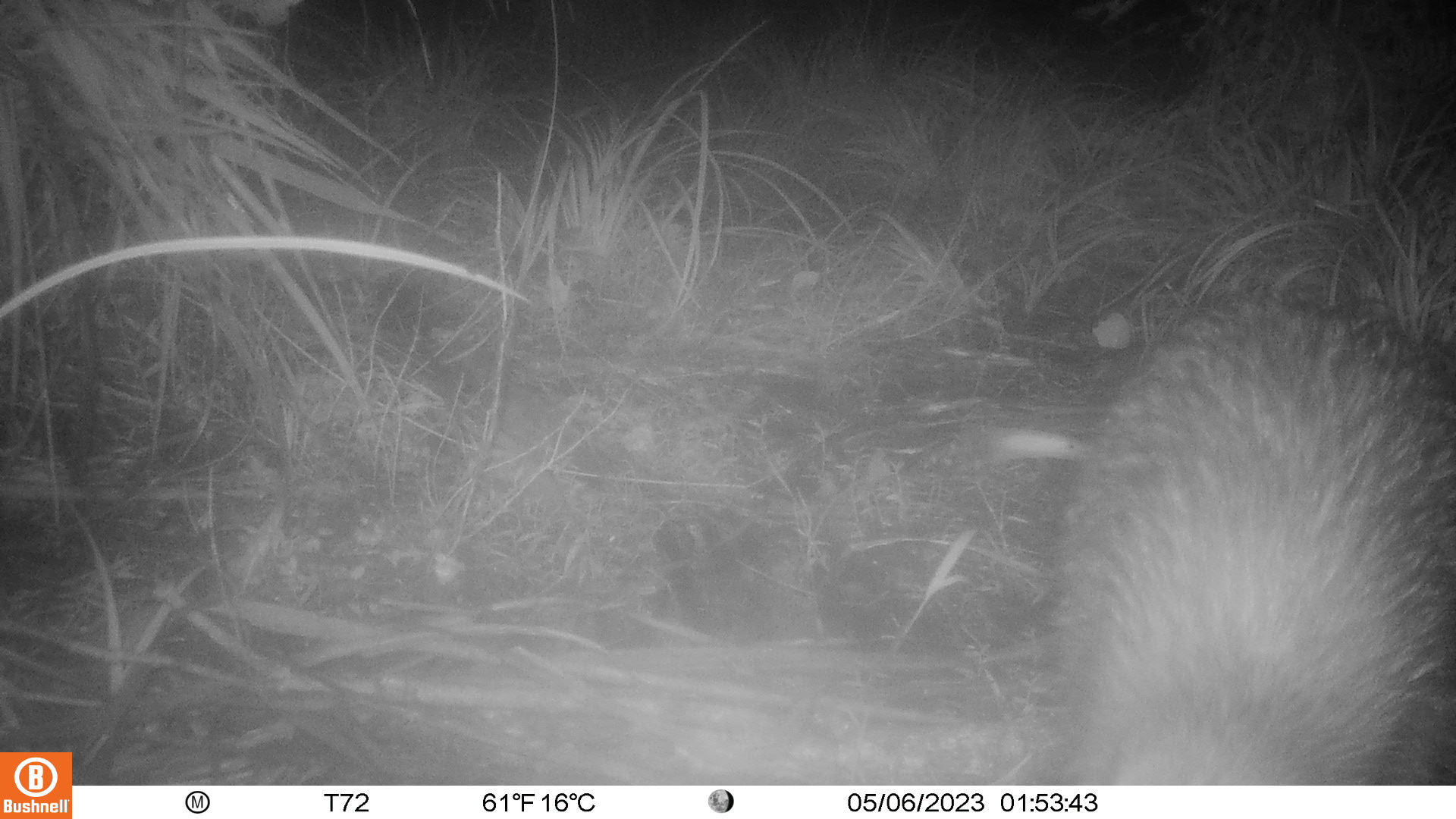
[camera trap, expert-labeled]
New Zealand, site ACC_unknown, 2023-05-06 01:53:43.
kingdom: Animalia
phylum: Chordata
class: Aves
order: Apterygiformes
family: Apterygidae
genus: Apteryx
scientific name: Apteryx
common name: kiwi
Kiwi (Apteryx).